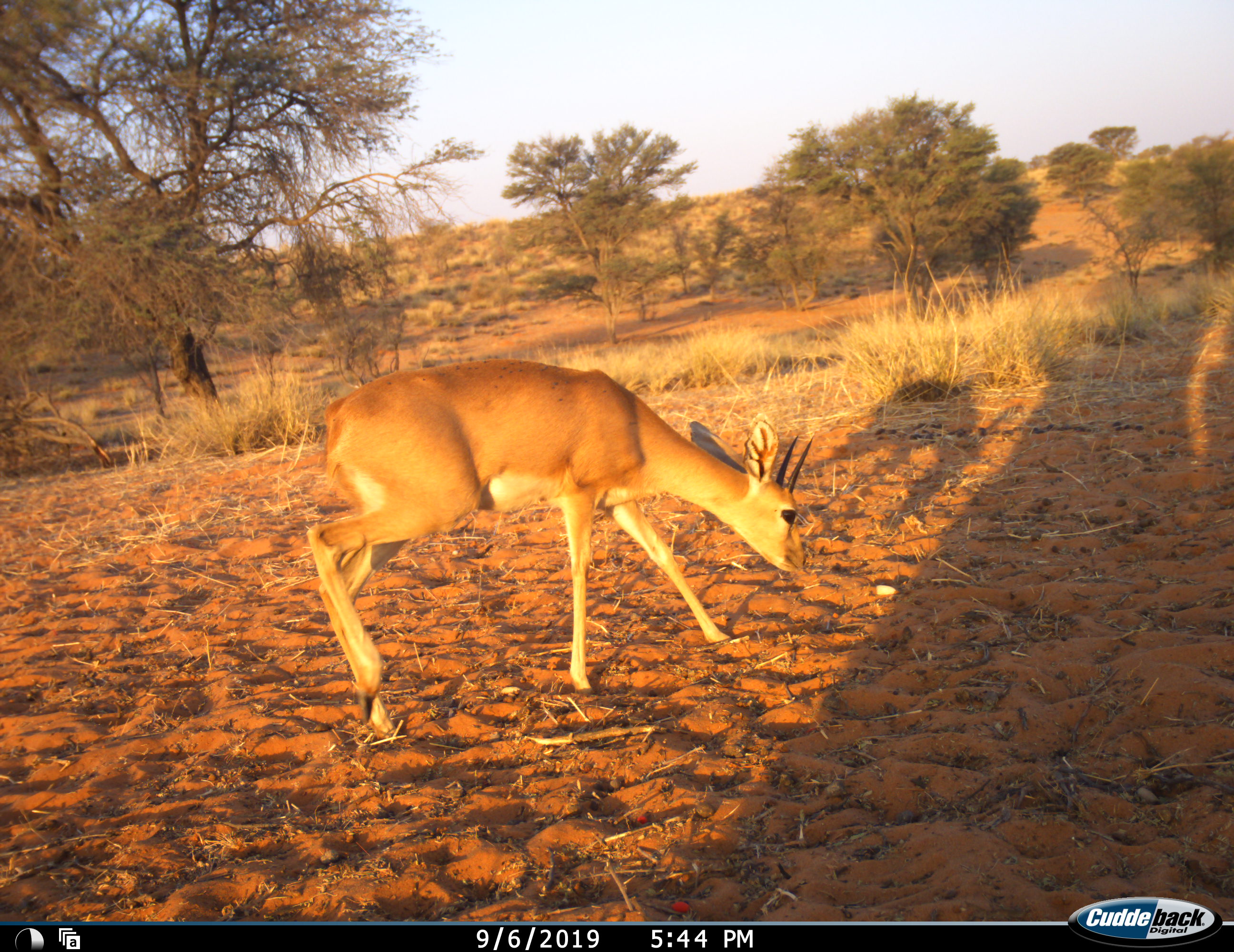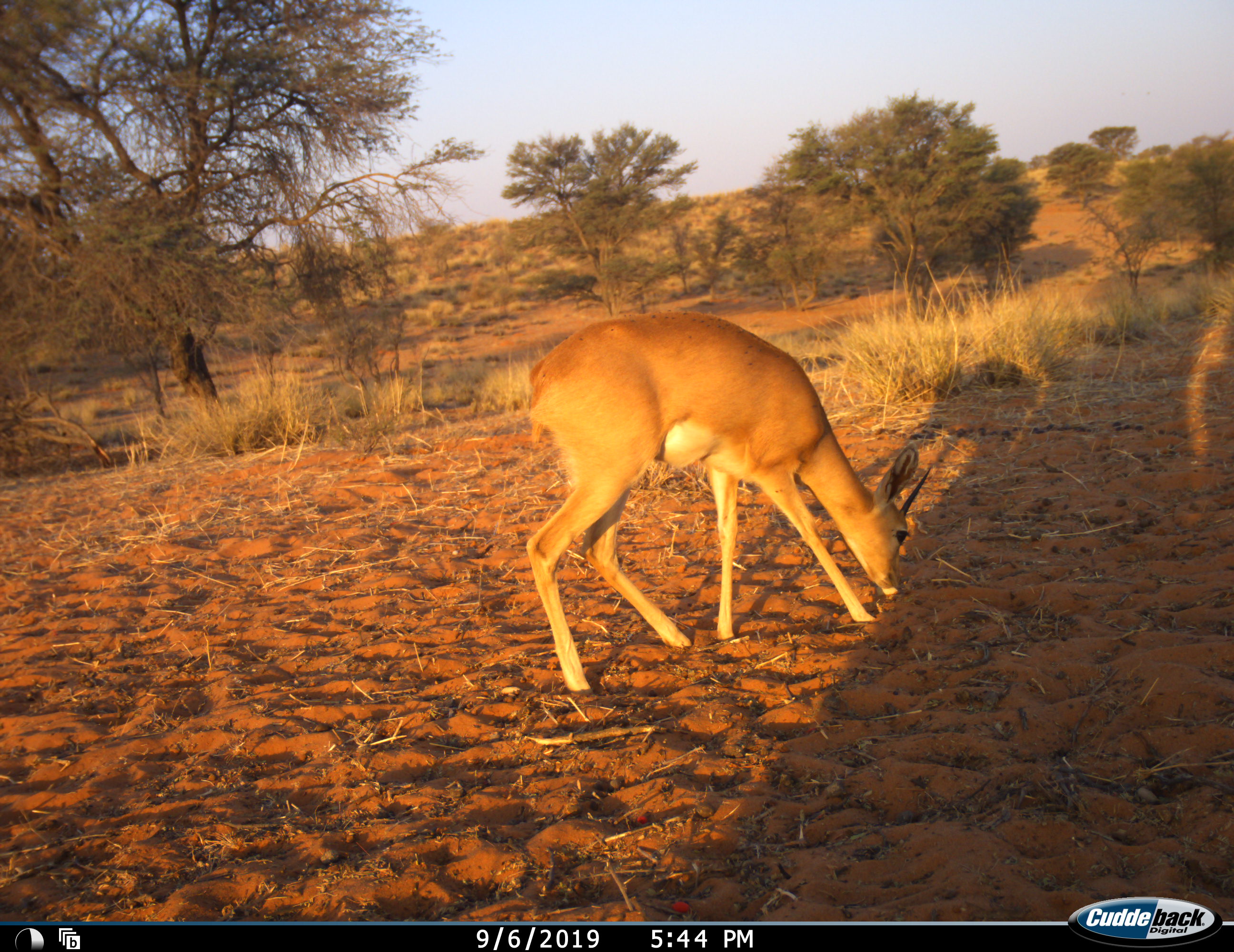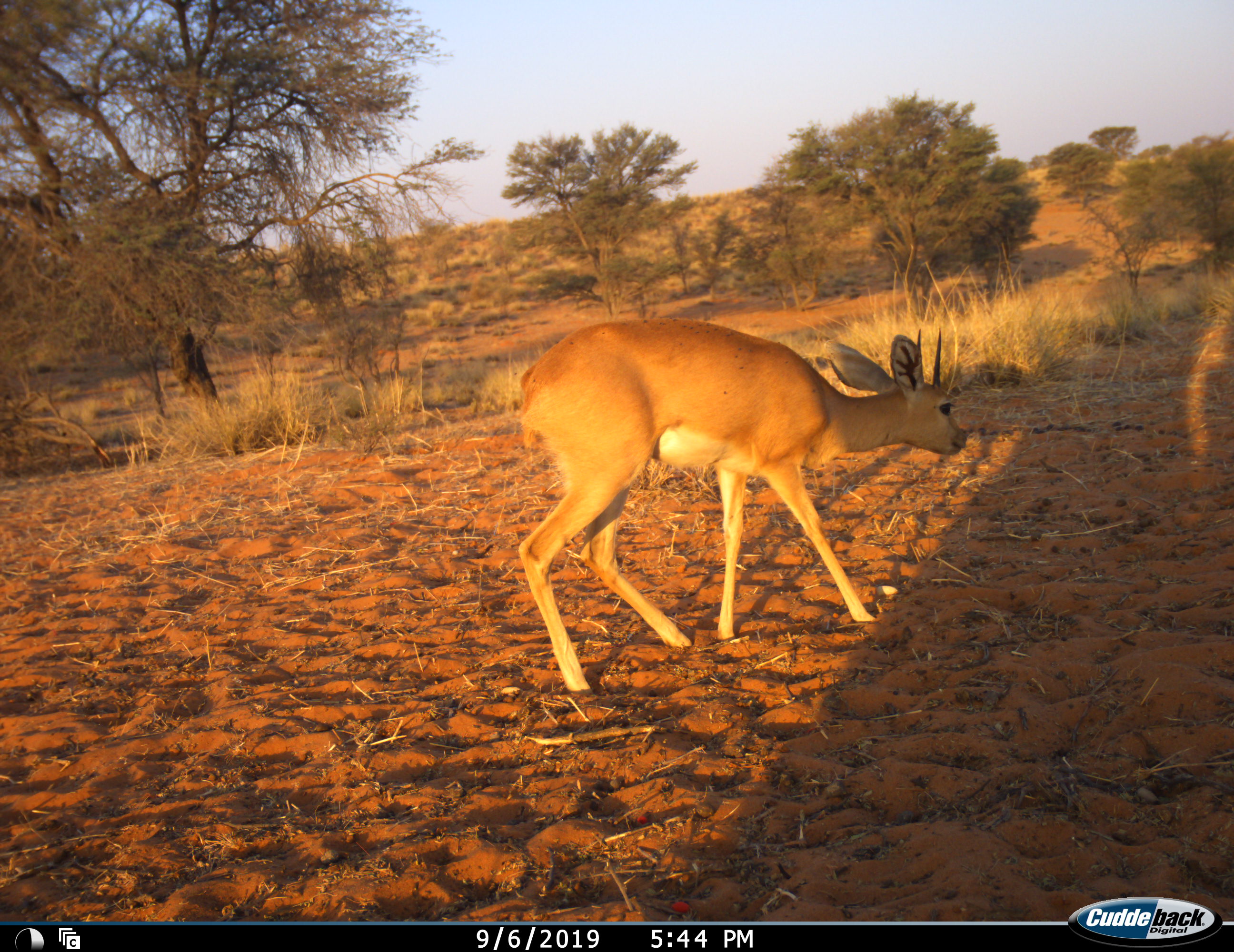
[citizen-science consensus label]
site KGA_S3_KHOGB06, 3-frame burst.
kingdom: Animalia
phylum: Chordata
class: Mammalia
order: Artiodactyla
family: Bovidae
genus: Raphicerus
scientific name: Raphicerus campestris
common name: steenbok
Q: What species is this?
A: Steenbok (Raphicerus campestris).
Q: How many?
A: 1.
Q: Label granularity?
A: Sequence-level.